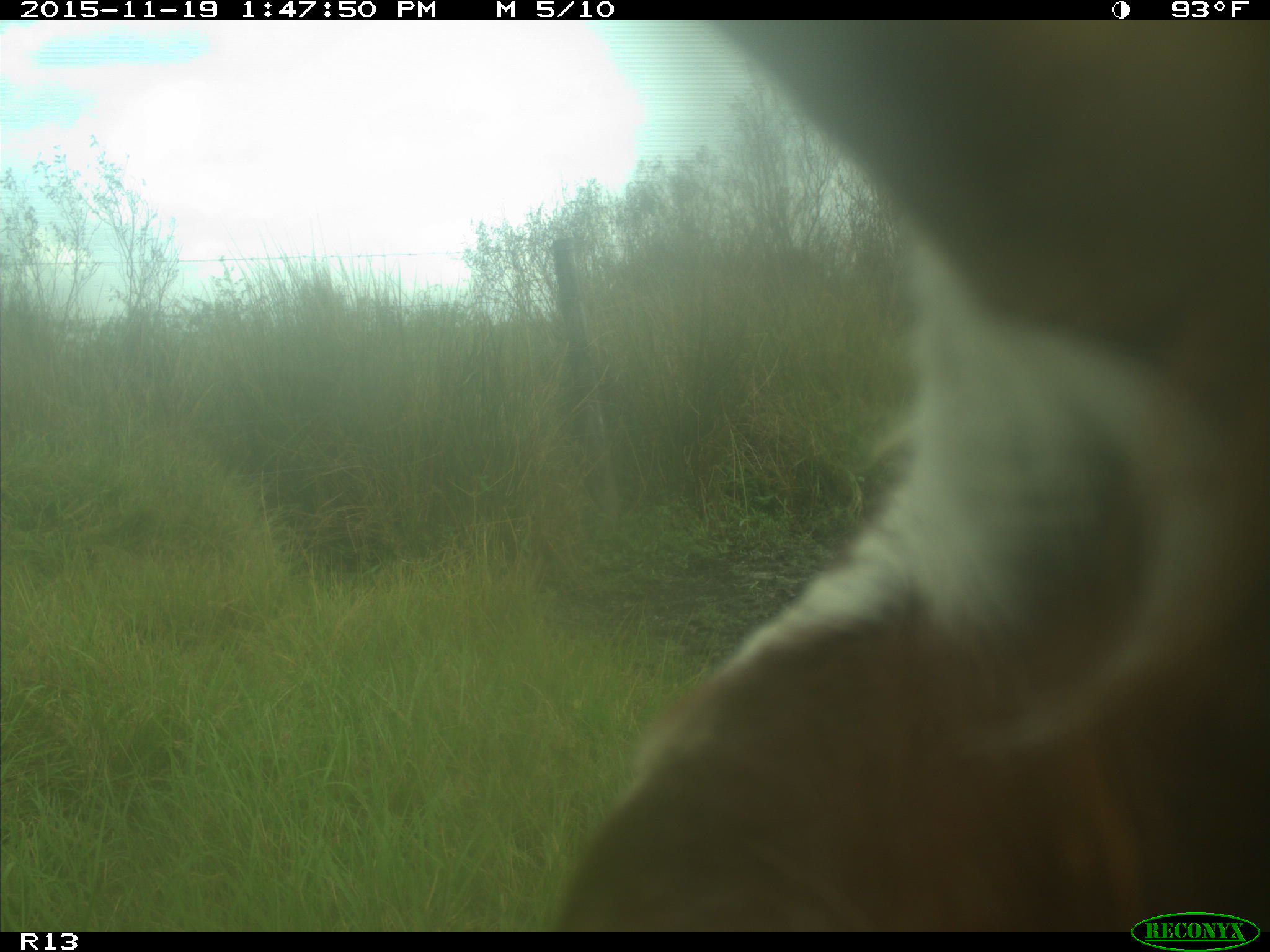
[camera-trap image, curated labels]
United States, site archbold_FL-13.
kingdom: Animalia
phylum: Chordata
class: Mammalia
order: Artiodactyla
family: Bovidae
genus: Bos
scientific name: Bos taurus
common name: domestic cow